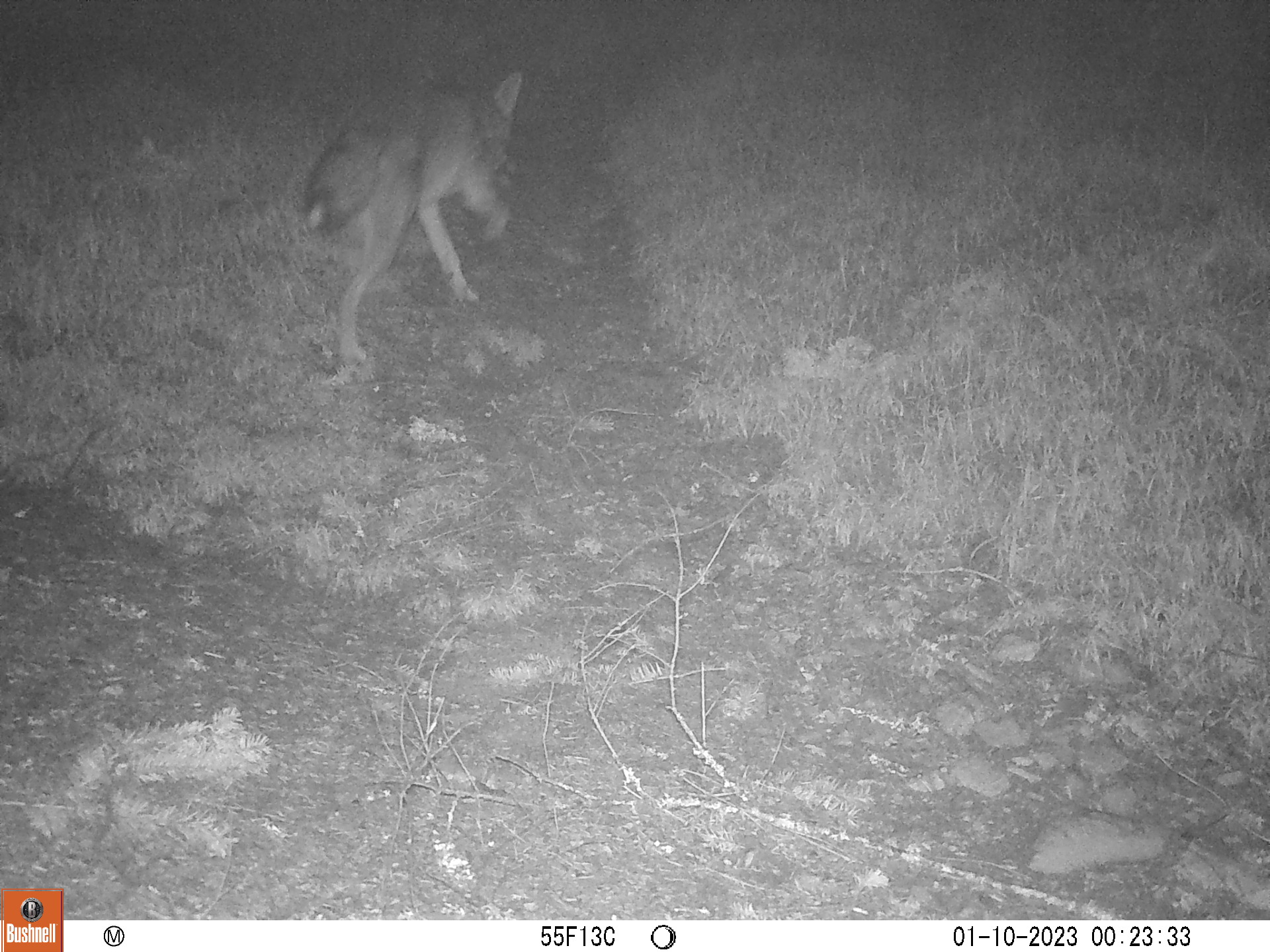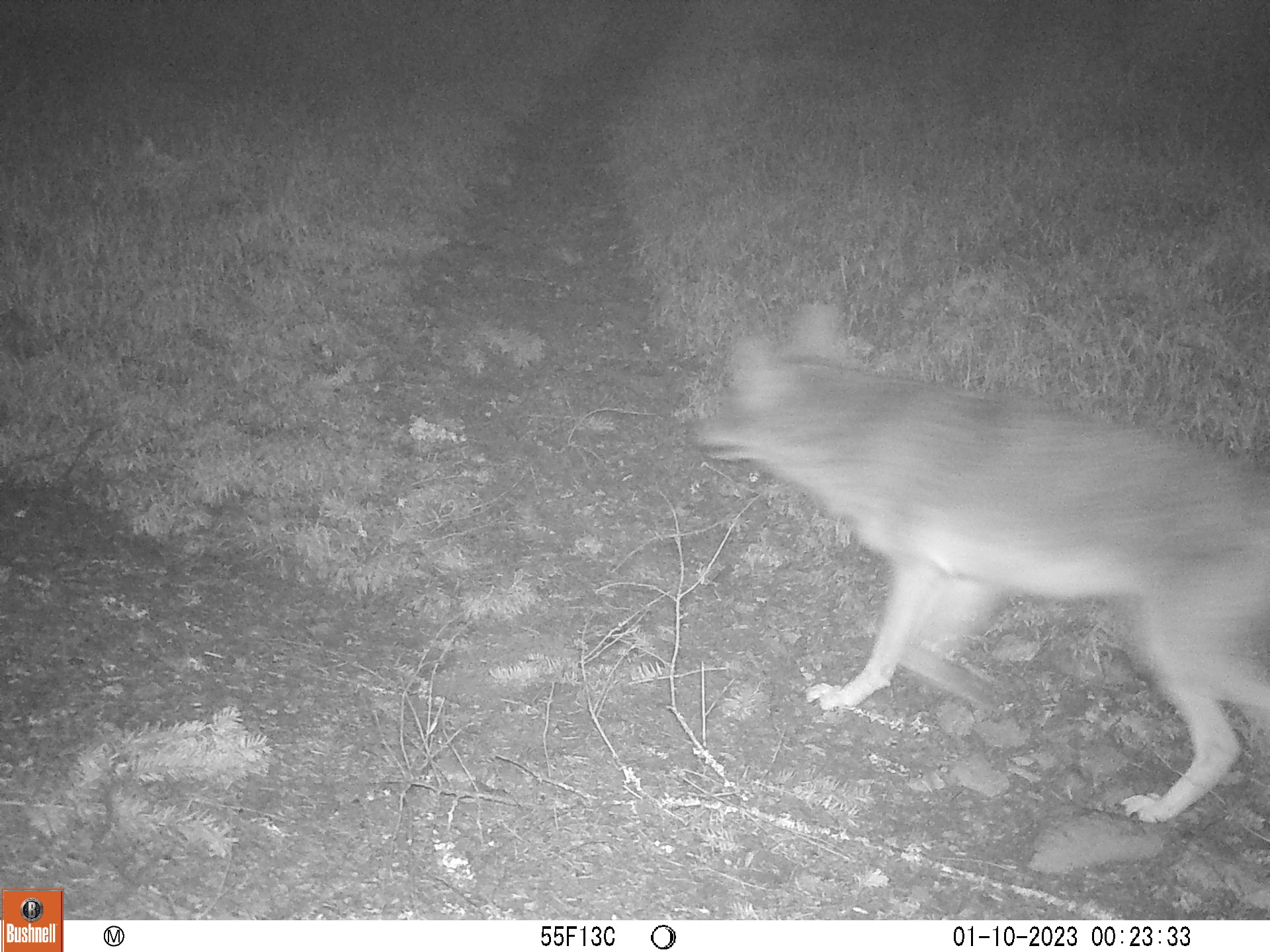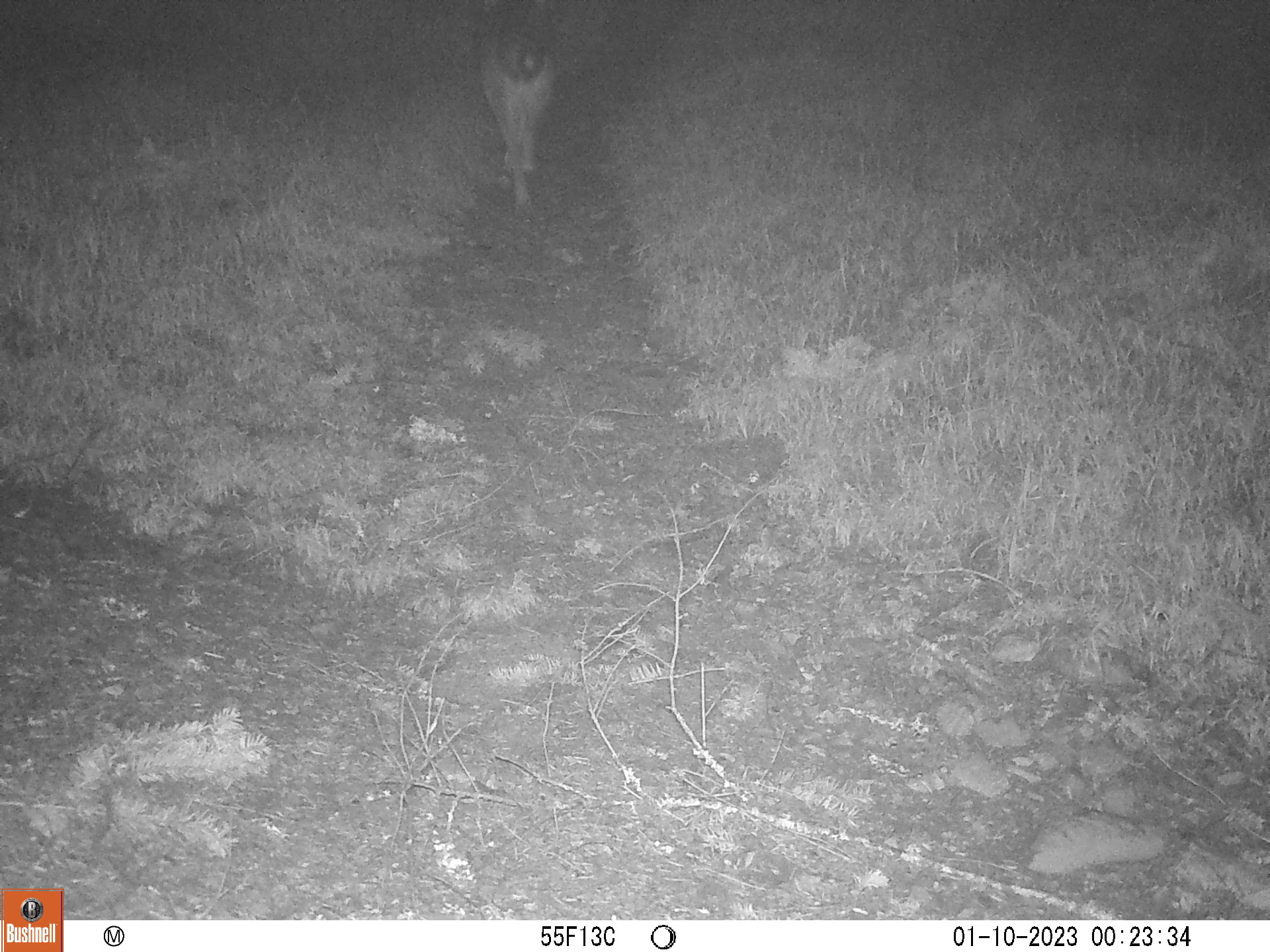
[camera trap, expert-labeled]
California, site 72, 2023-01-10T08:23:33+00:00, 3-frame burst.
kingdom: Animalia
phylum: Chordata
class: Mammalia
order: Carnivora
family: Canidae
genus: Canis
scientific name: Canis latrans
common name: coyote